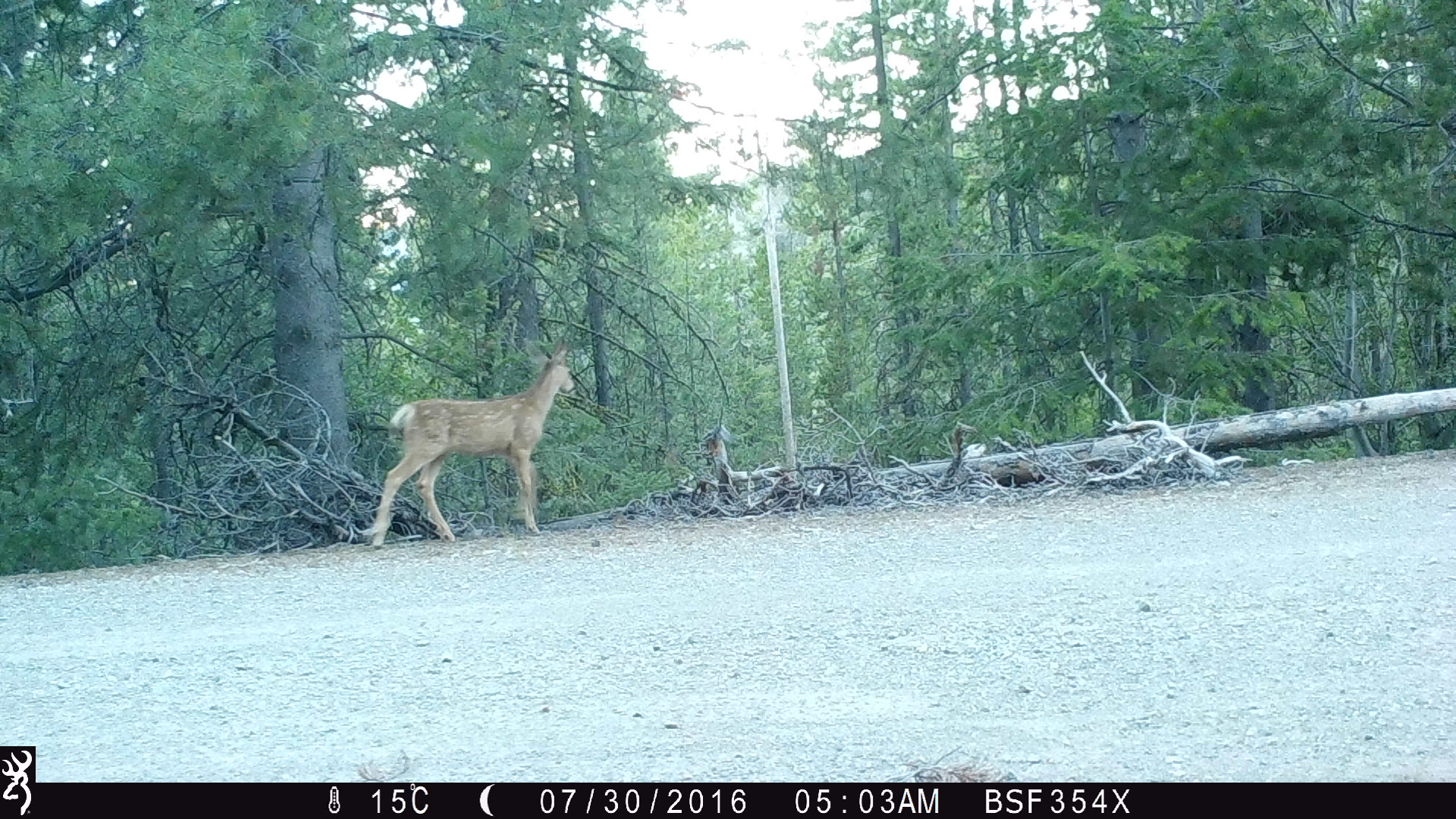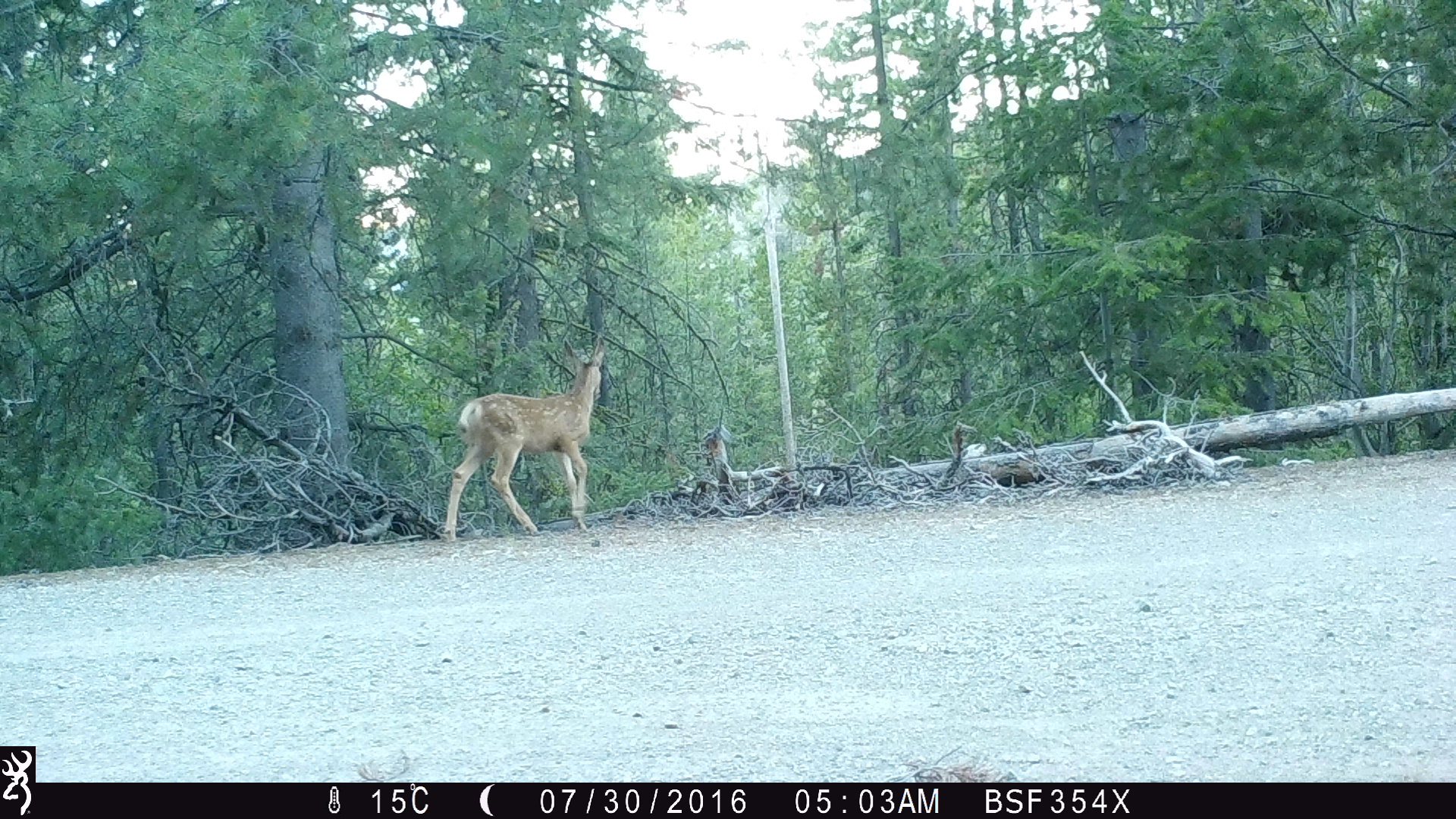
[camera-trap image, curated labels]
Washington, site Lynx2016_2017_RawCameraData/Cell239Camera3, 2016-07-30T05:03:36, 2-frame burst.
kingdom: Animalia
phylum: Chordata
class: Mammalia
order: Artiodactyla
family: Cervidae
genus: Odocoileus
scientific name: Odocoileus hemionus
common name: mule deer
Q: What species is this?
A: Odocoileus hemionus (mule deer).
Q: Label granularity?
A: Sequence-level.